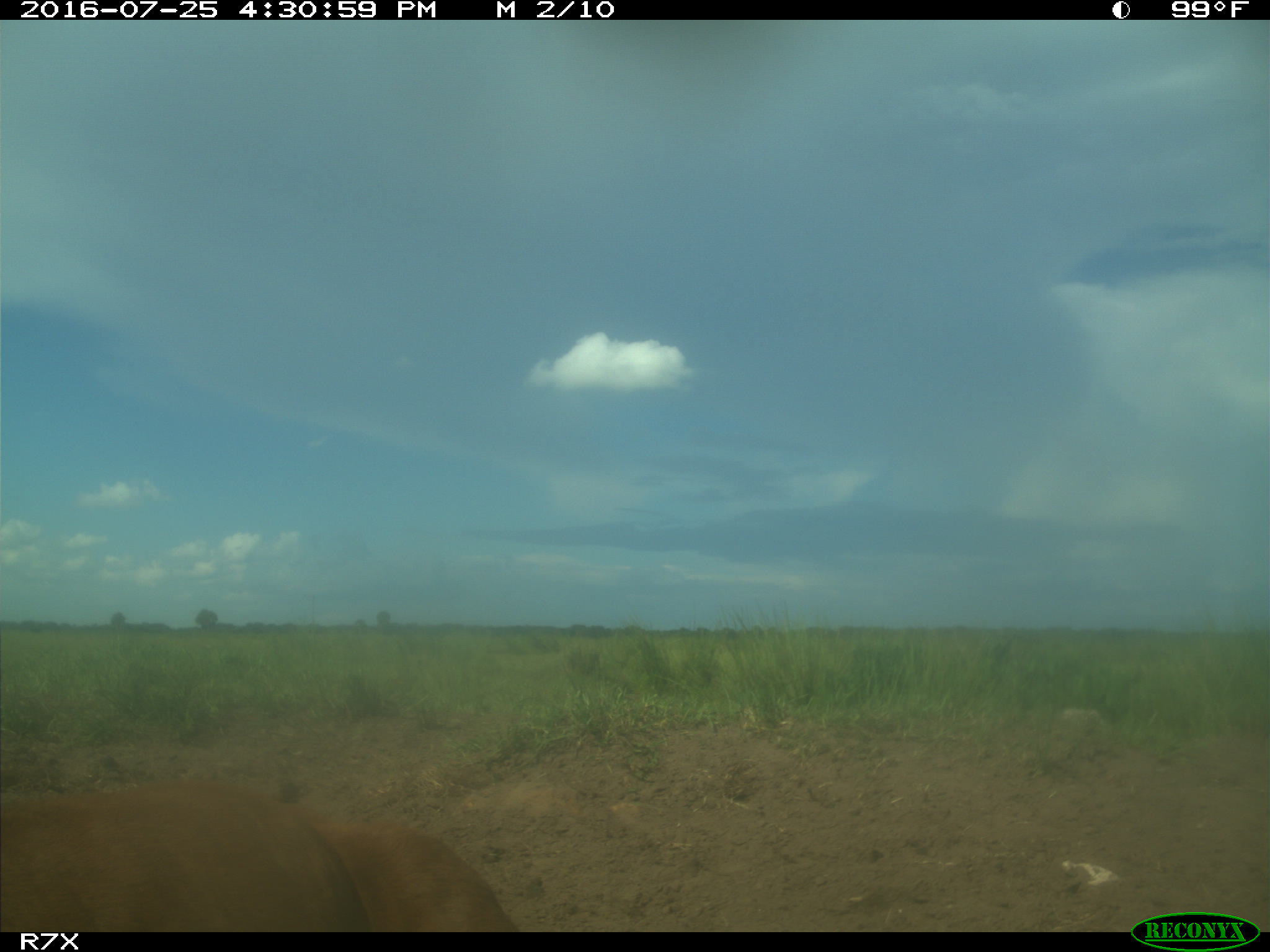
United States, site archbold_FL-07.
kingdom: Animalia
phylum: Chordata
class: Mammalia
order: Artiodactyla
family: Bovidae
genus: Bos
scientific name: Bos taurus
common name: domestic cow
Bos taurus (domestic cow).